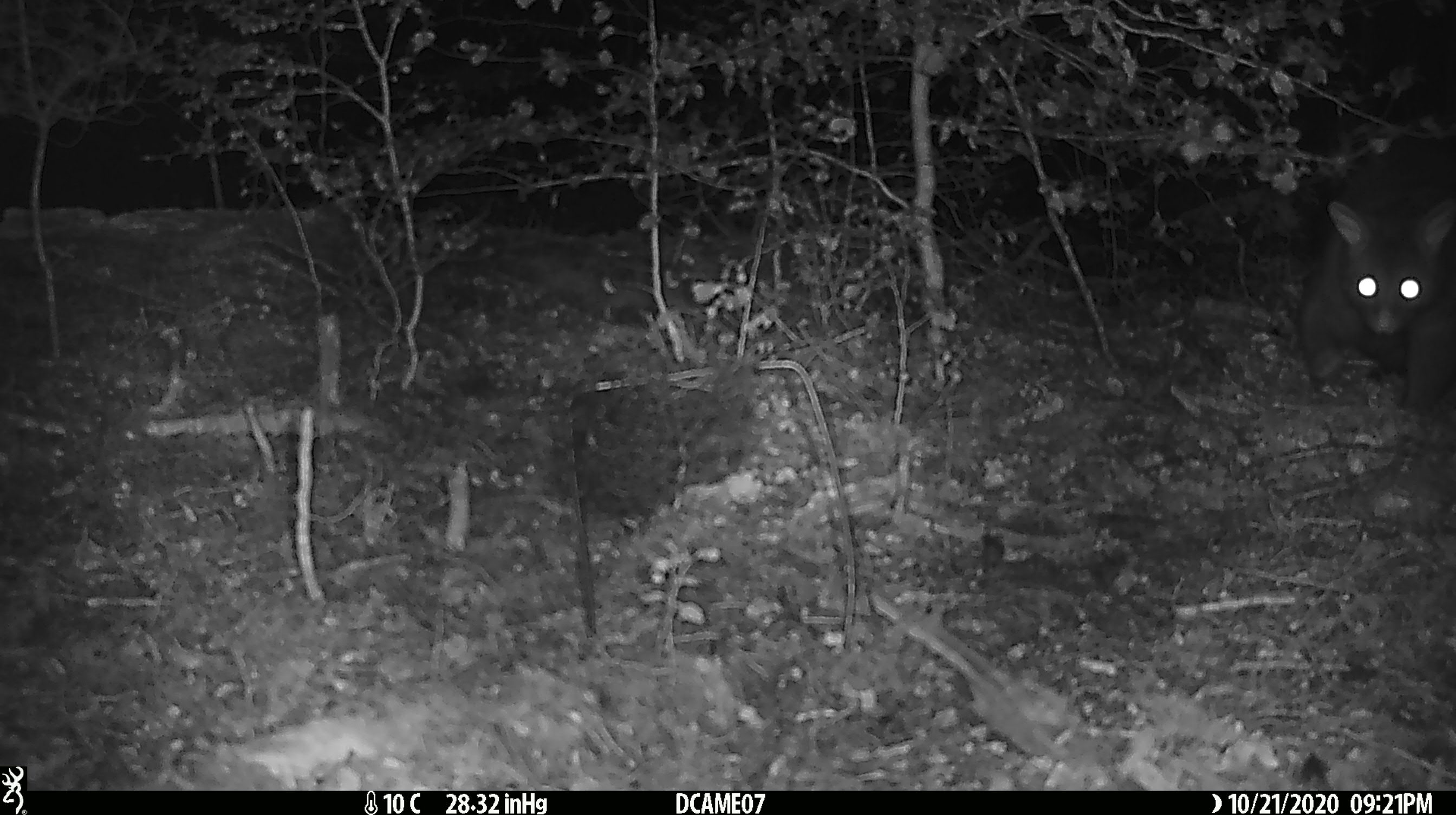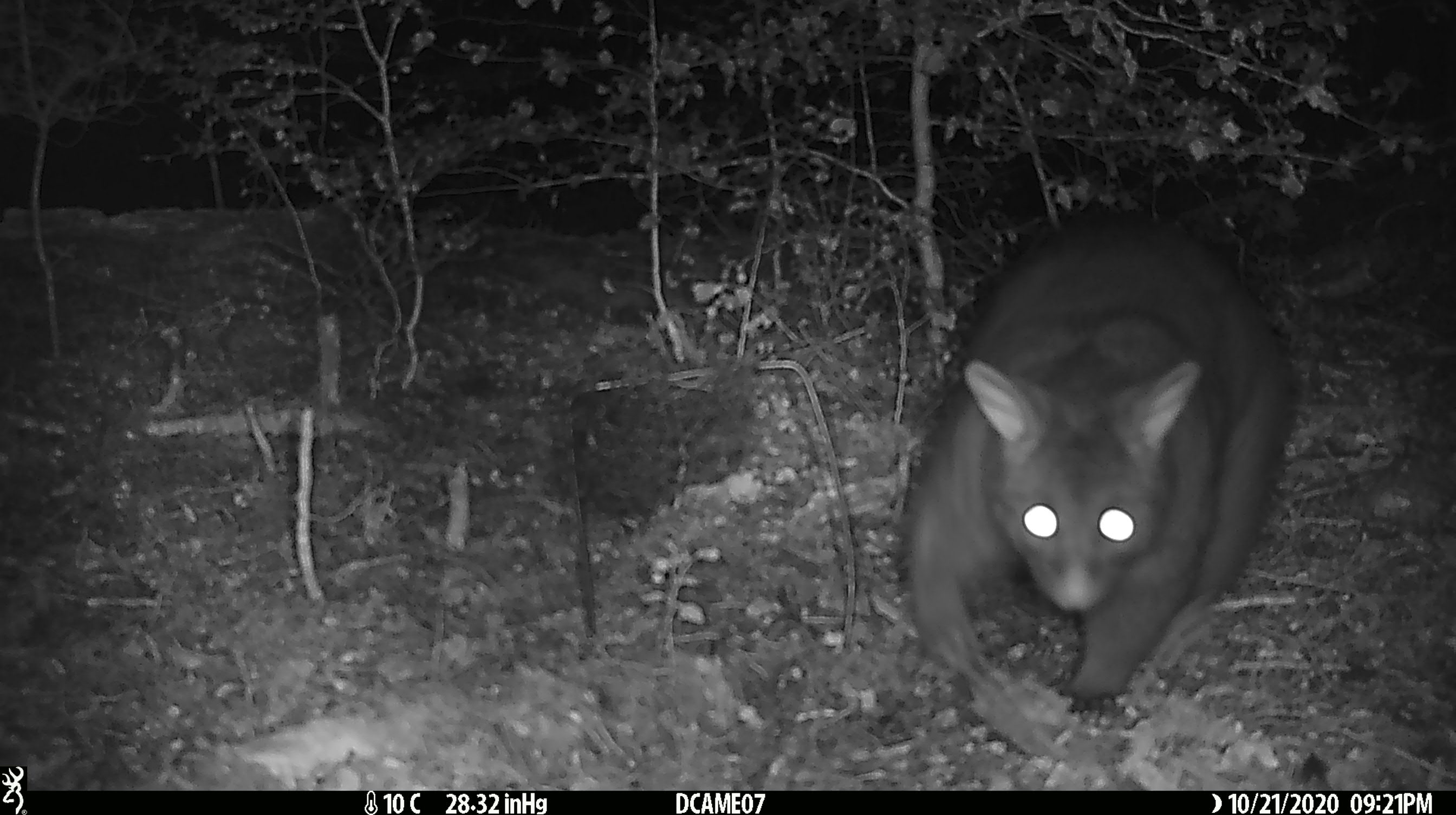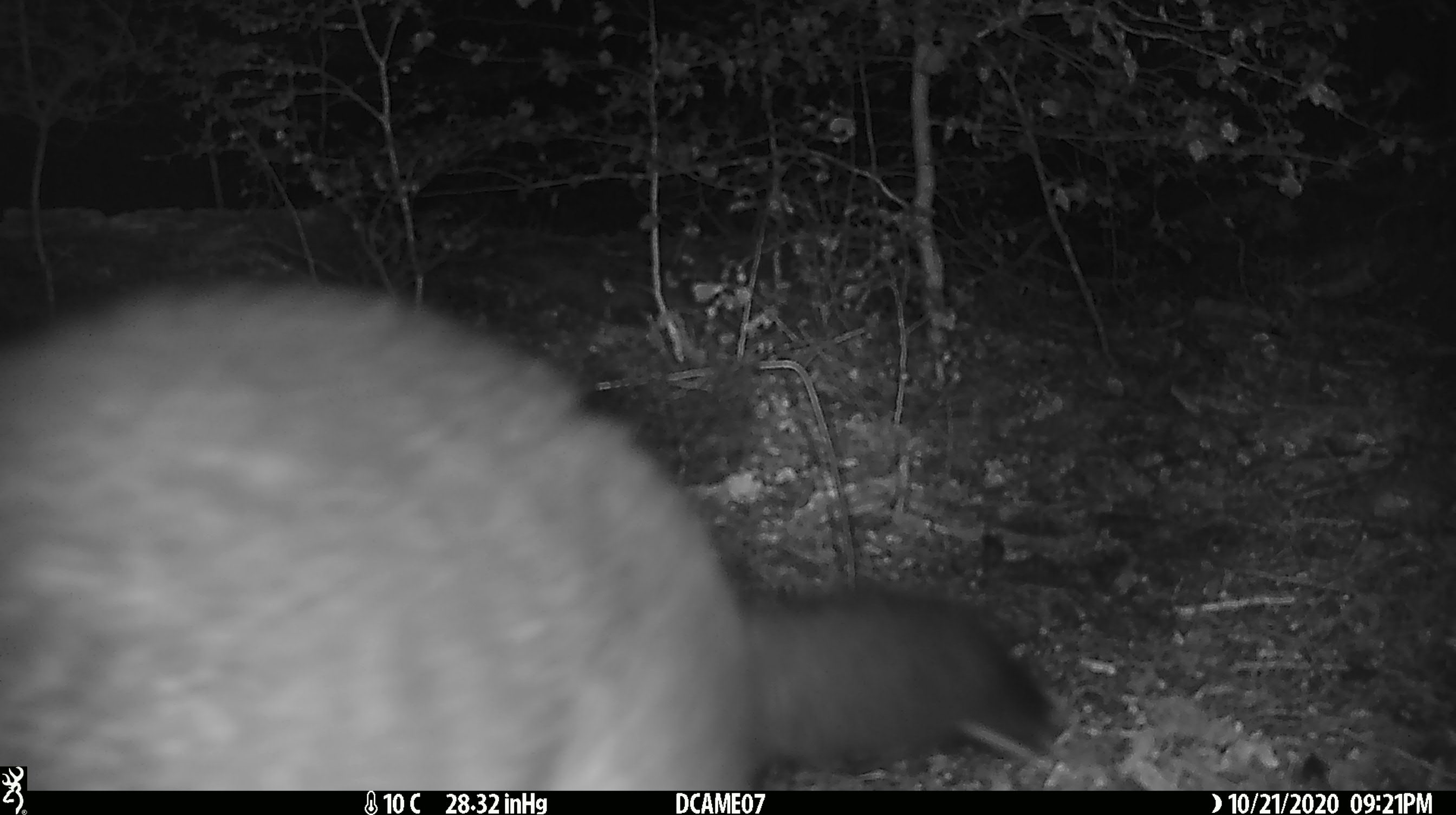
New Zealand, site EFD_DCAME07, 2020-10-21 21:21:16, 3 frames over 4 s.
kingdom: Animalia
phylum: Chordata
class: Mammalia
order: Diprotodontia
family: Phalangeridae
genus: Trichosurus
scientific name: Trichosurus vulpecula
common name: common brushtail possum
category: possum